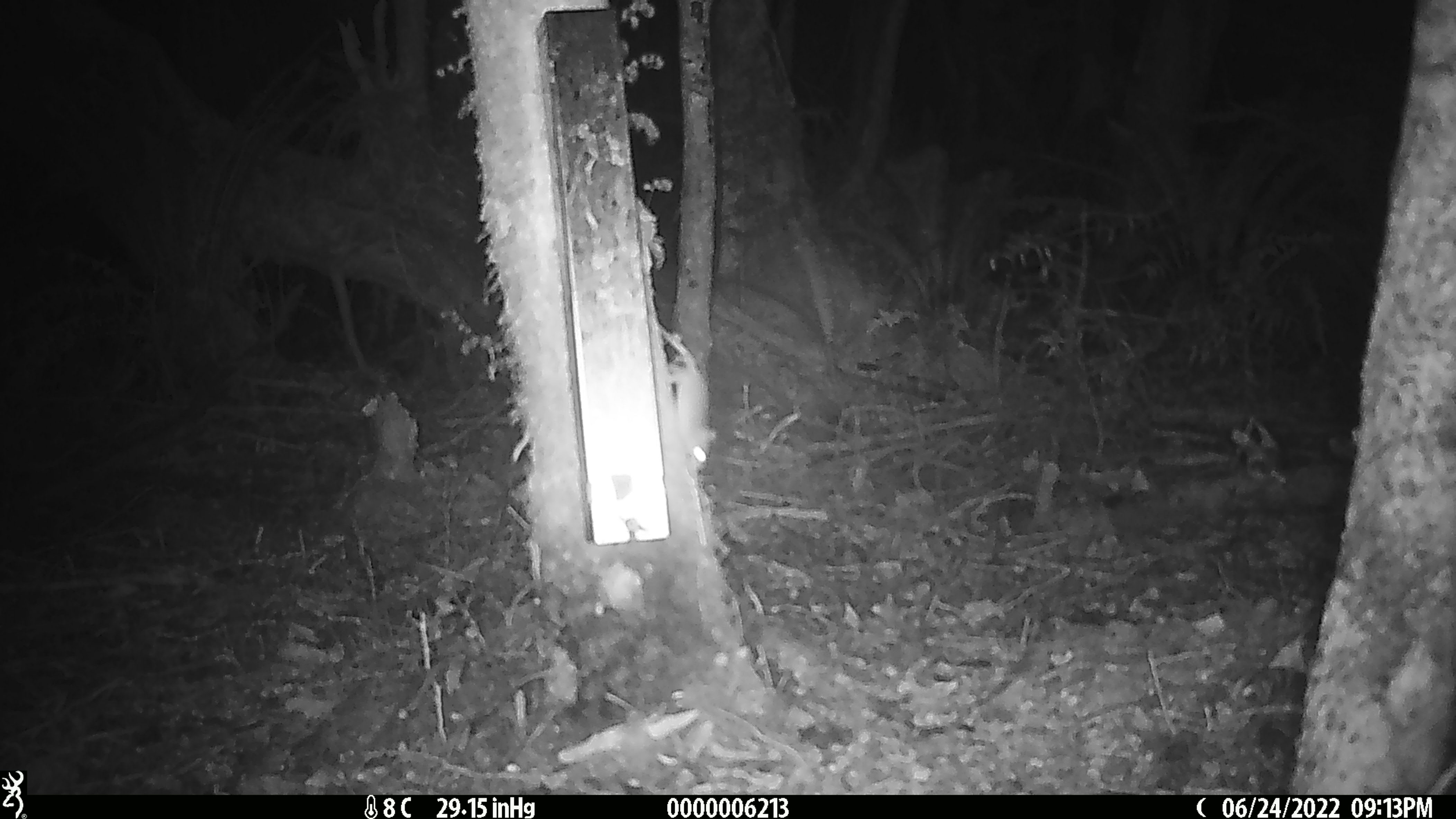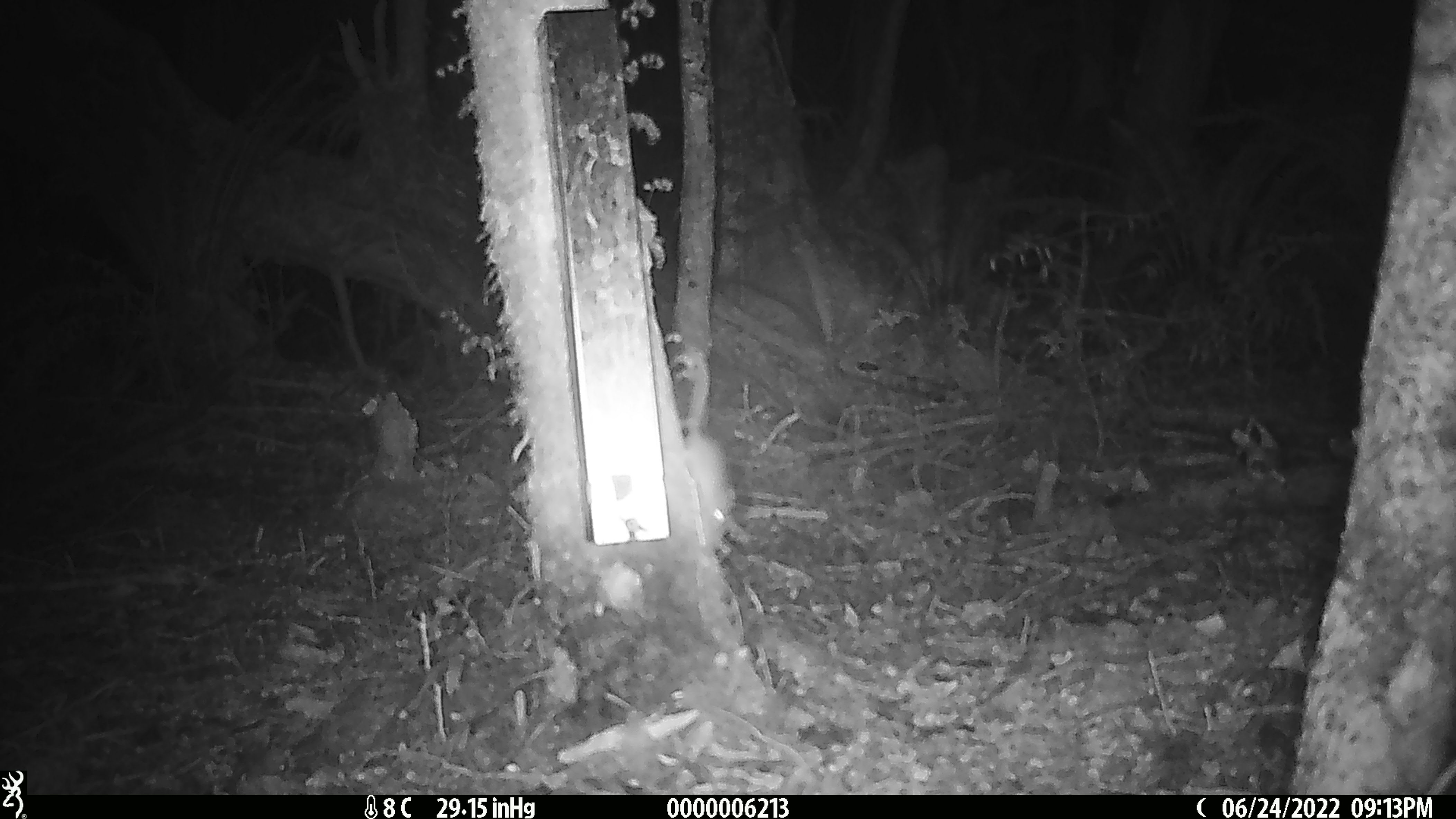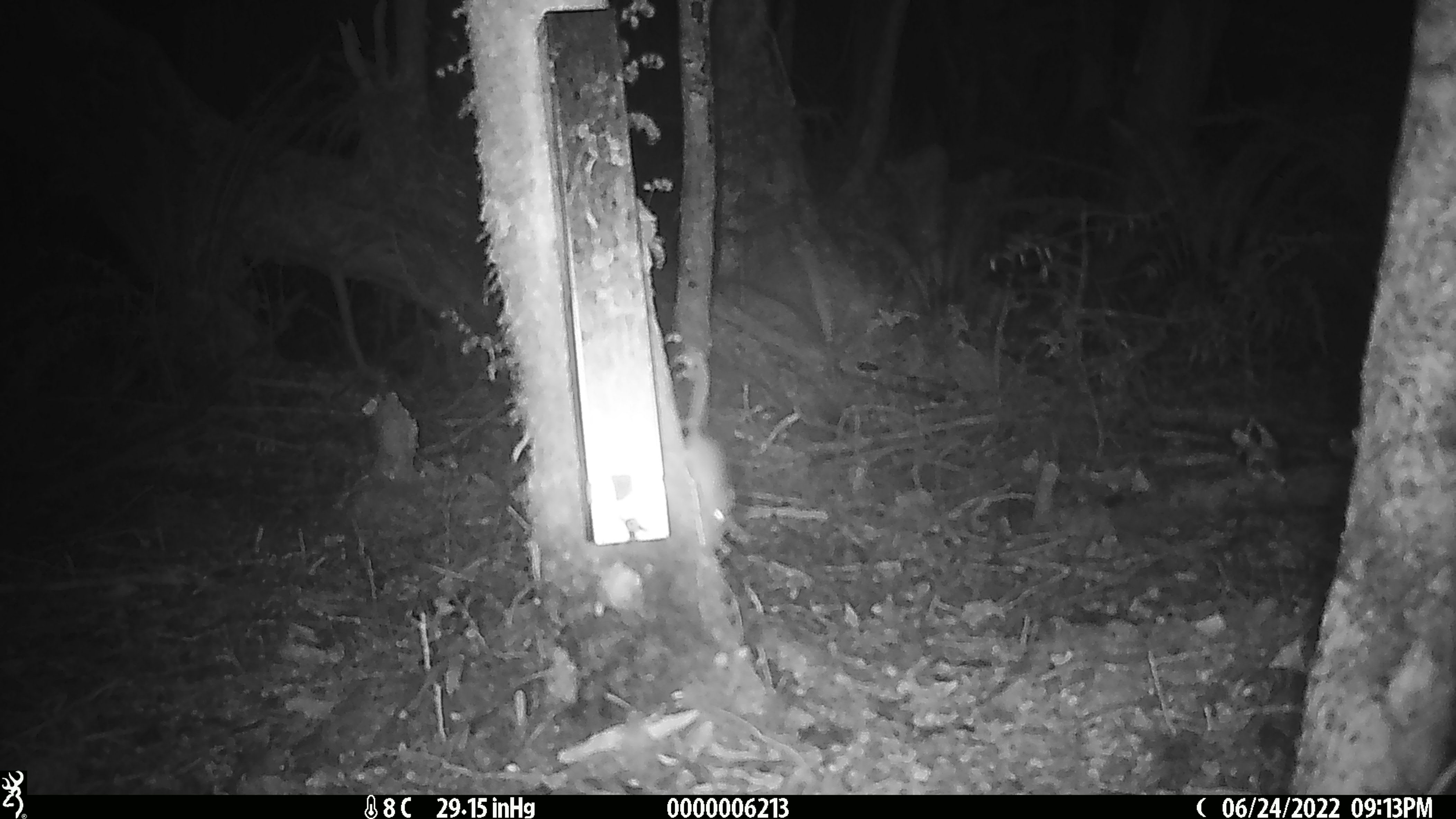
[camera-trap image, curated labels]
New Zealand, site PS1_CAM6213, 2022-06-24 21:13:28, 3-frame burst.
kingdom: Animalia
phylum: Chordata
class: Mammalia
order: Rodentia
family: Muridae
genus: Mus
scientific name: Mus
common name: mouse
Mouse (Mus).